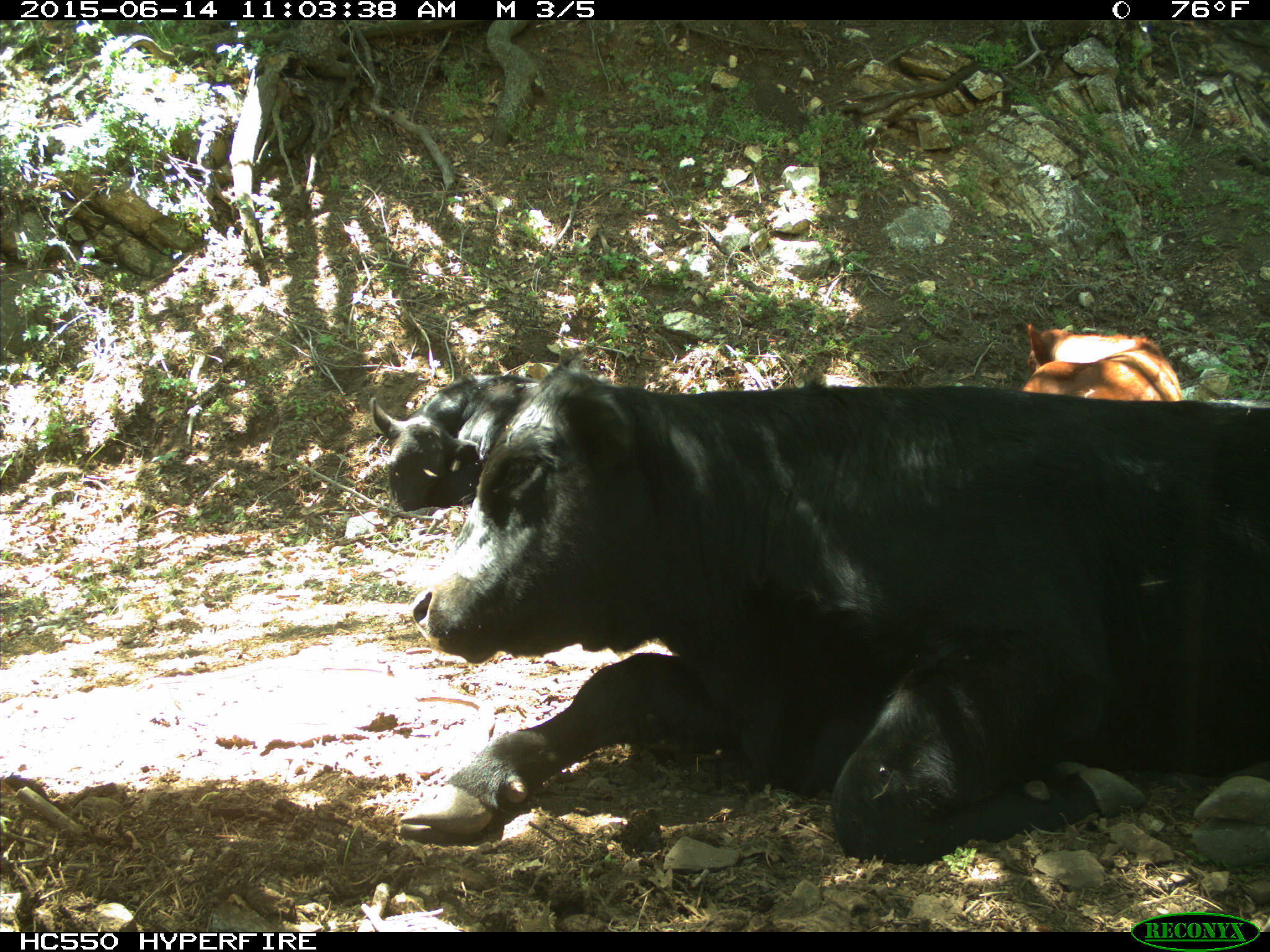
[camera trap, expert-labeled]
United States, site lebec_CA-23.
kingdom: Animalia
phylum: Chordata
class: Mammalia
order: Artiodactyla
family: Bovidae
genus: Bos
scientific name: Bos taurus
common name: domestic cow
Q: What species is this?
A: Bos taurus (domestic cow).